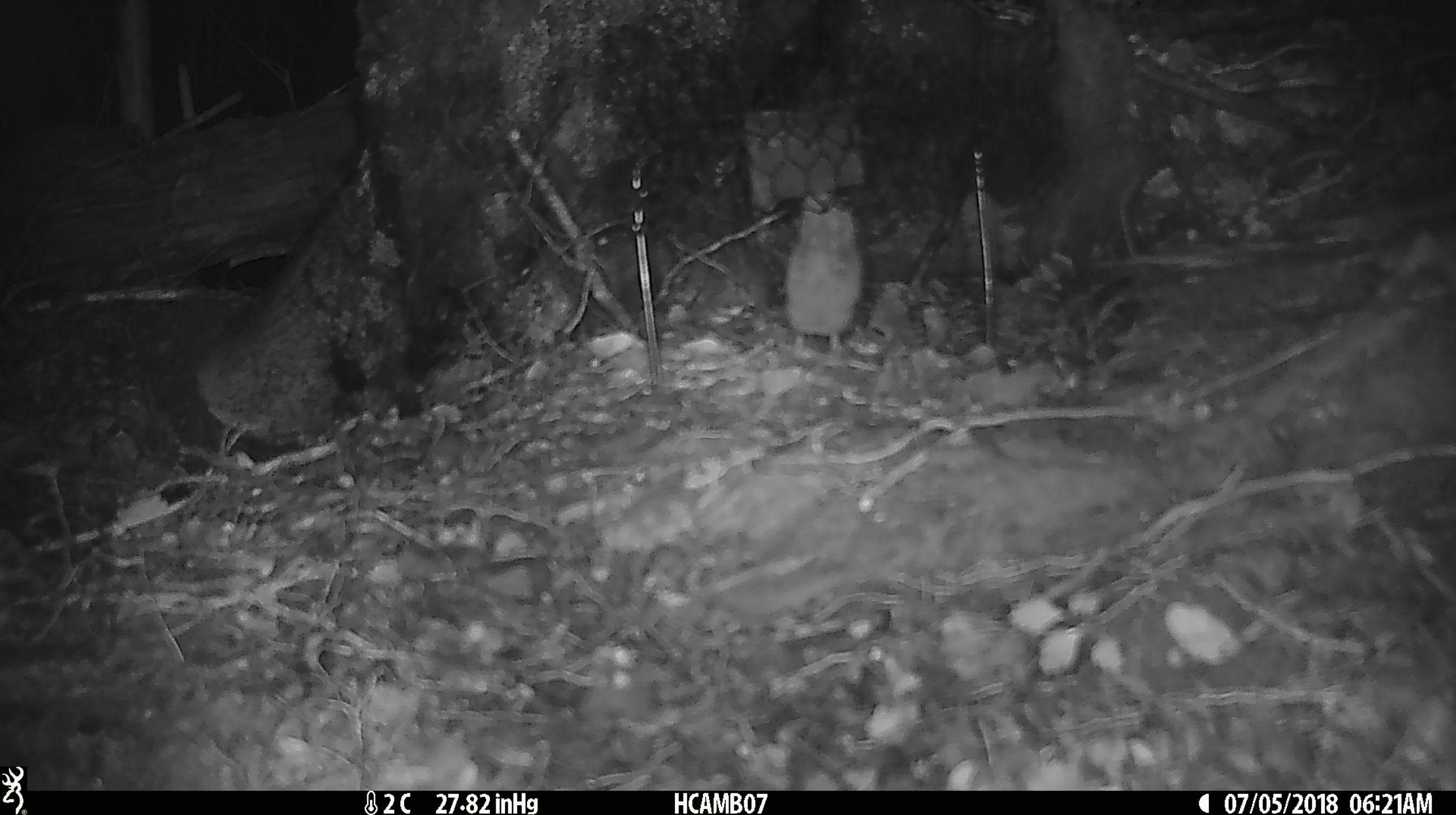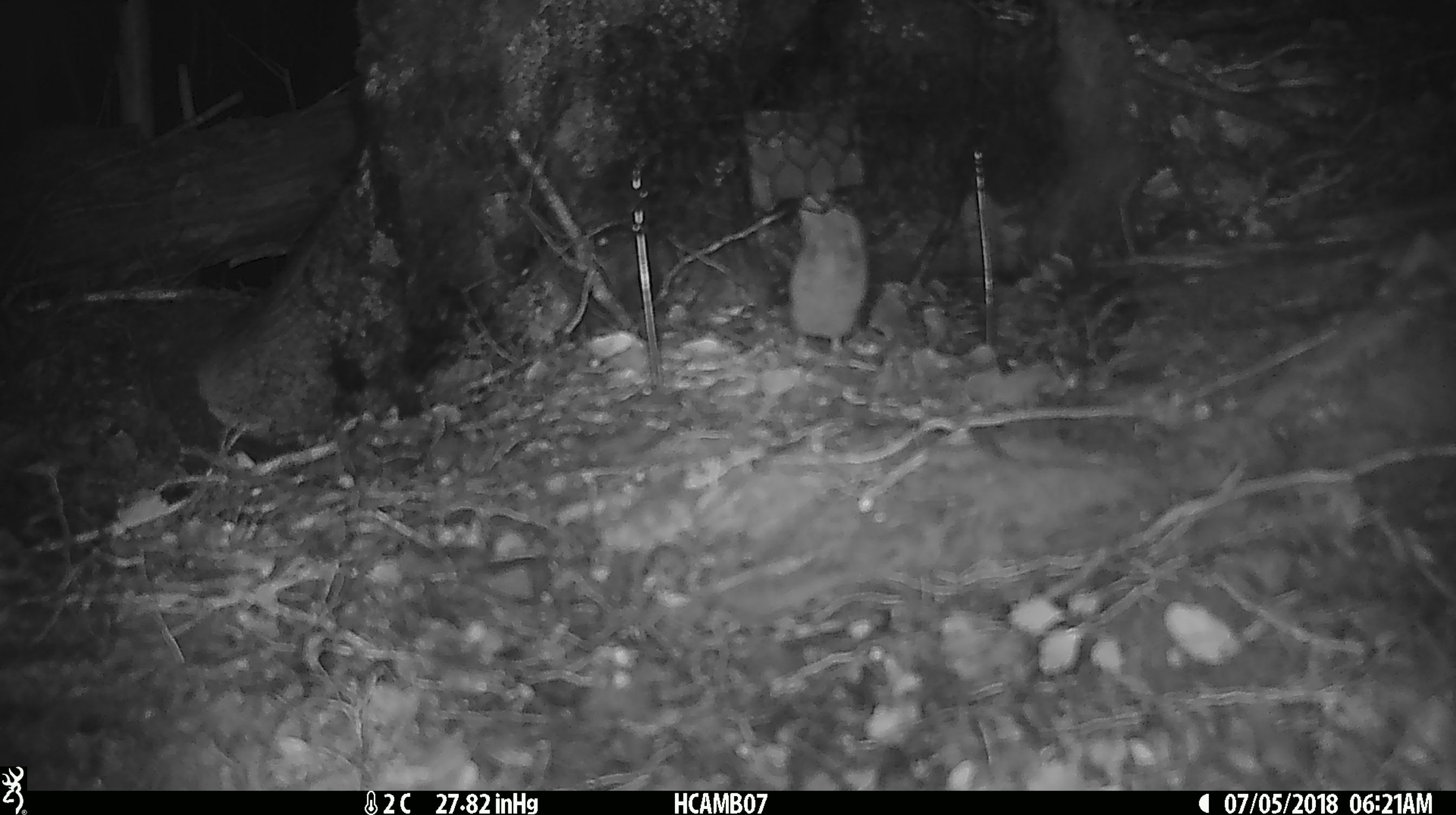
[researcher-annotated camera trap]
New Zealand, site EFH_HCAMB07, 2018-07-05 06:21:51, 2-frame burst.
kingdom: Animalia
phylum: Chordata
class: Mammalia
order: Rodentia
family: Muridae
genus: Mus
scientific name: Mus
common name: mouse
Mouse (Mus).